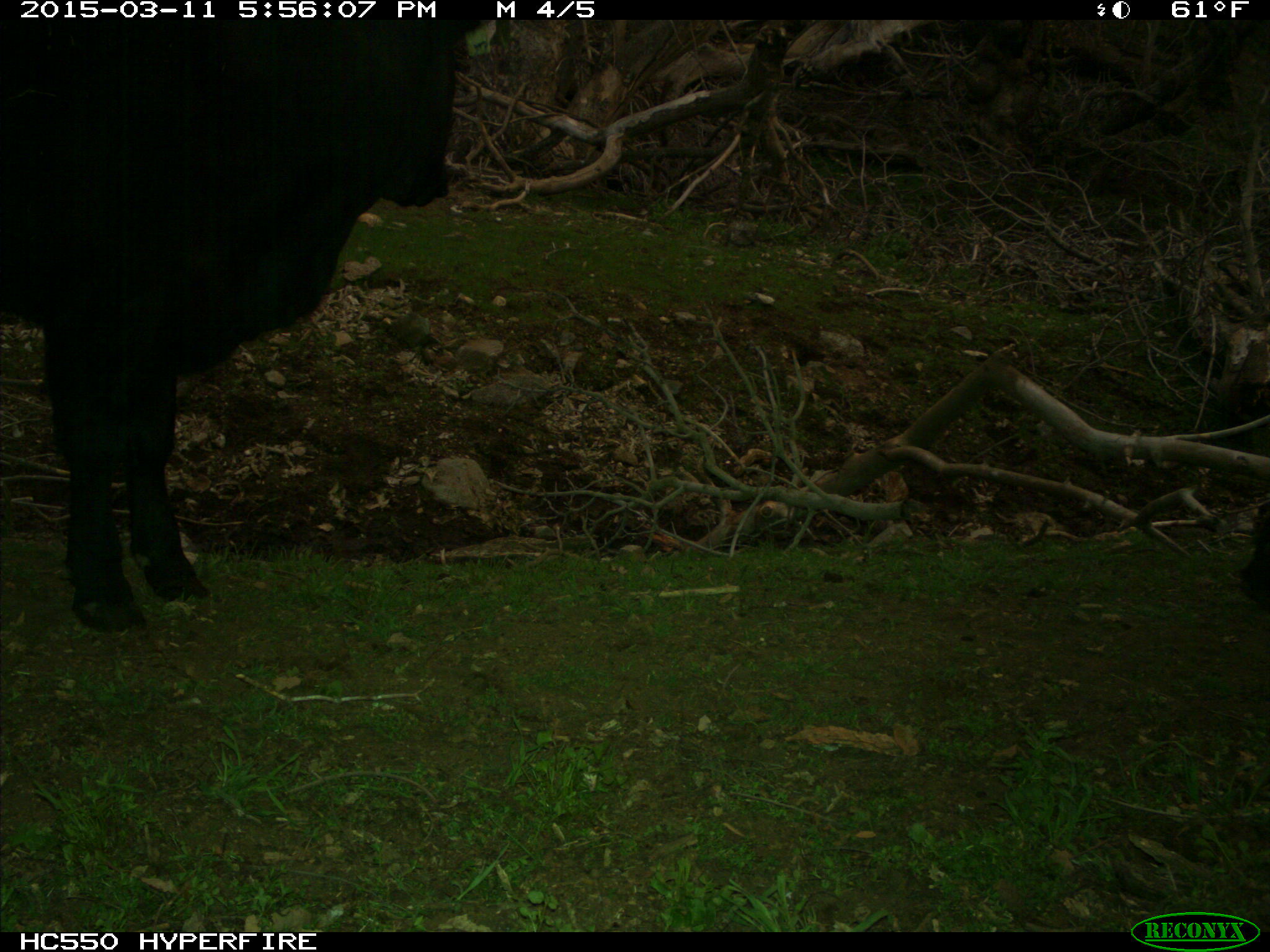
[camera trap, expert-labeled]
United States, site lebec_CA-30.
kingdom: Animalia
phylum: Chordata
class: Mammalia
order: Artiodactyla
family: Bovidae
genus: Bos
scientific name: Bos taurus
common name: domestic cow